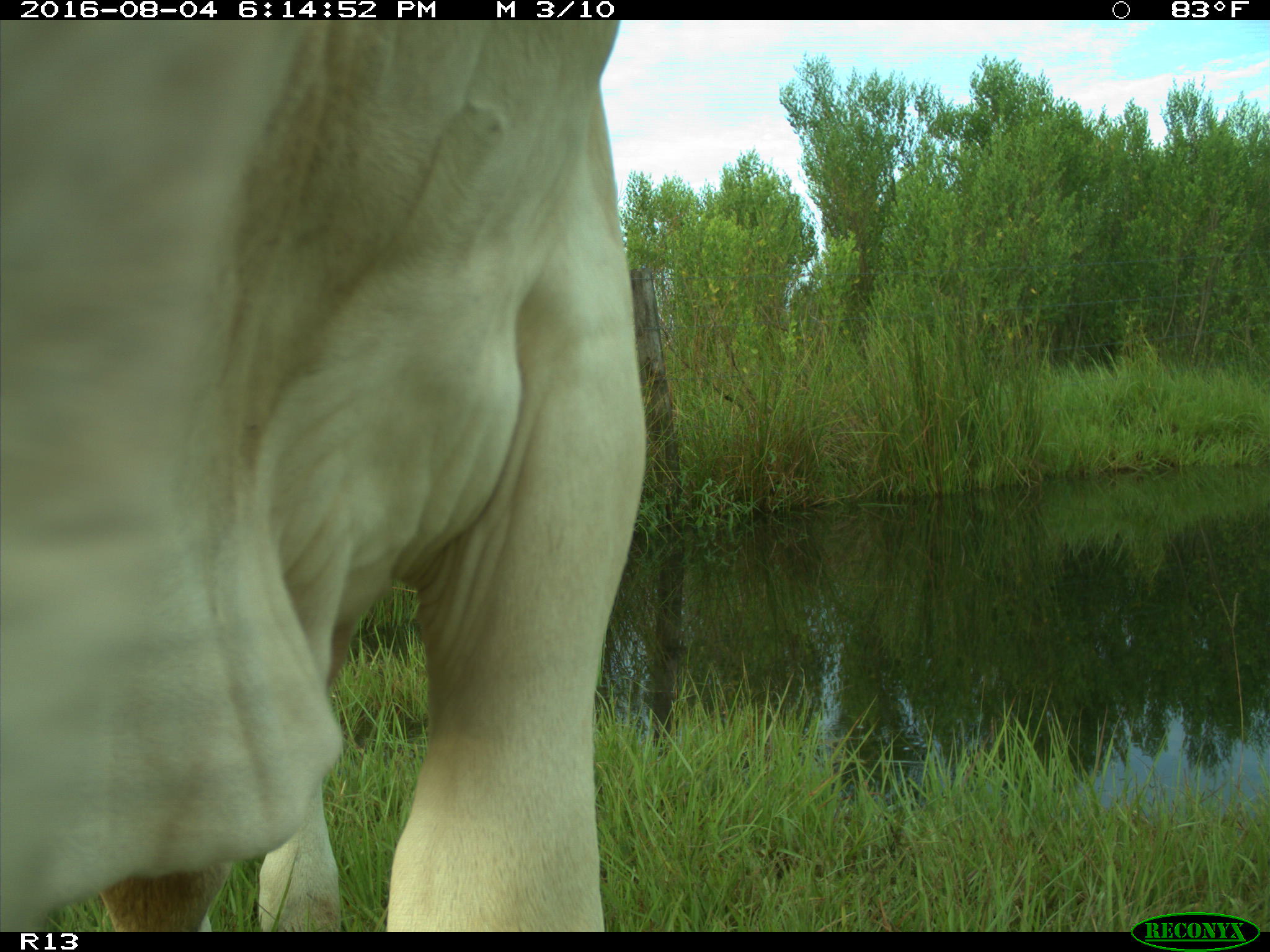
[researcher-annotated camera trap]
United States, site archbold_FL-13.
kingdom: Animalia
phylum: Chordata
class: Mammalia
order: Artiodactyla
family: Bovidae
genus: Bos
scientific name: Bos taurus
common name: domestic cow